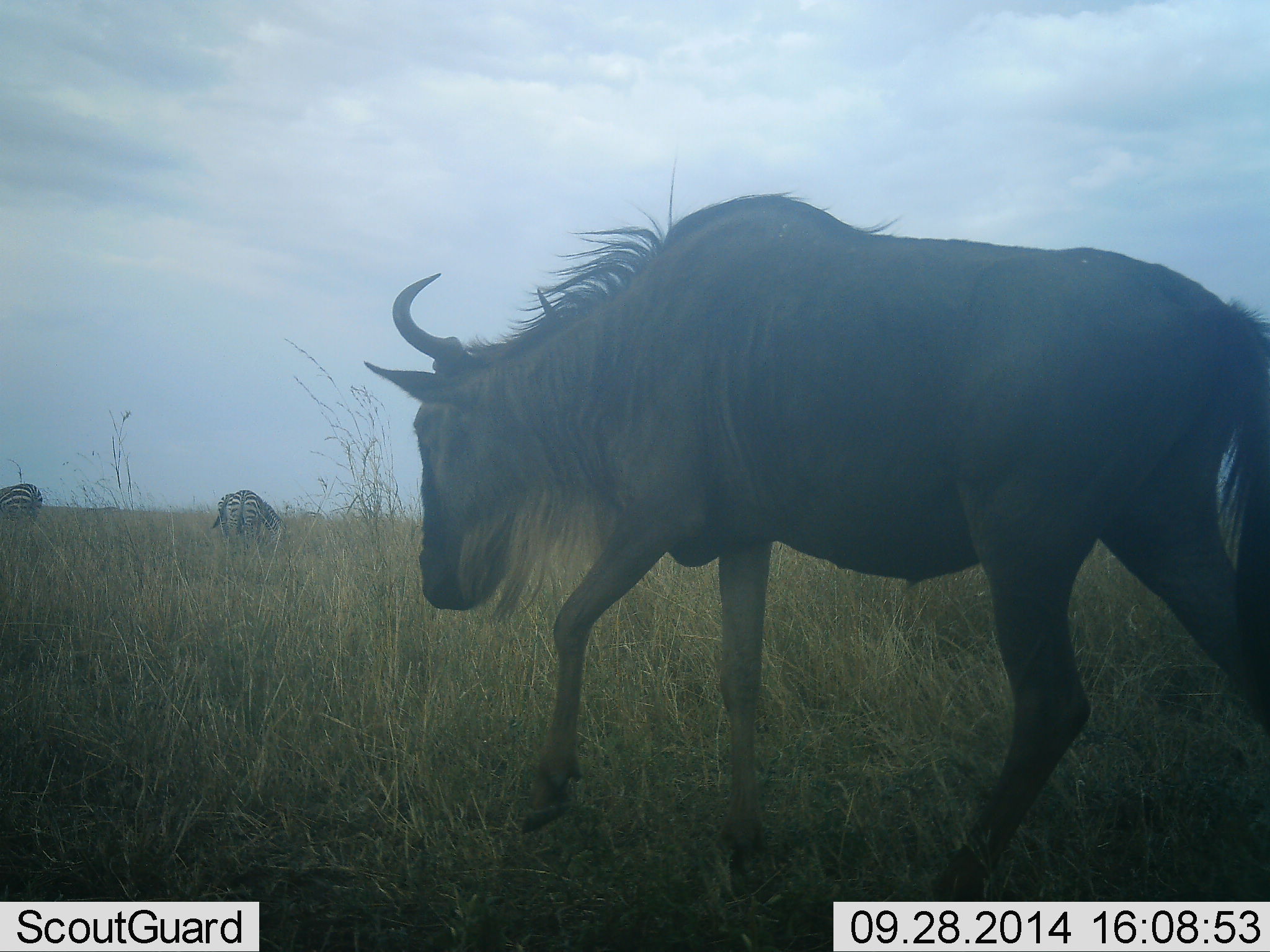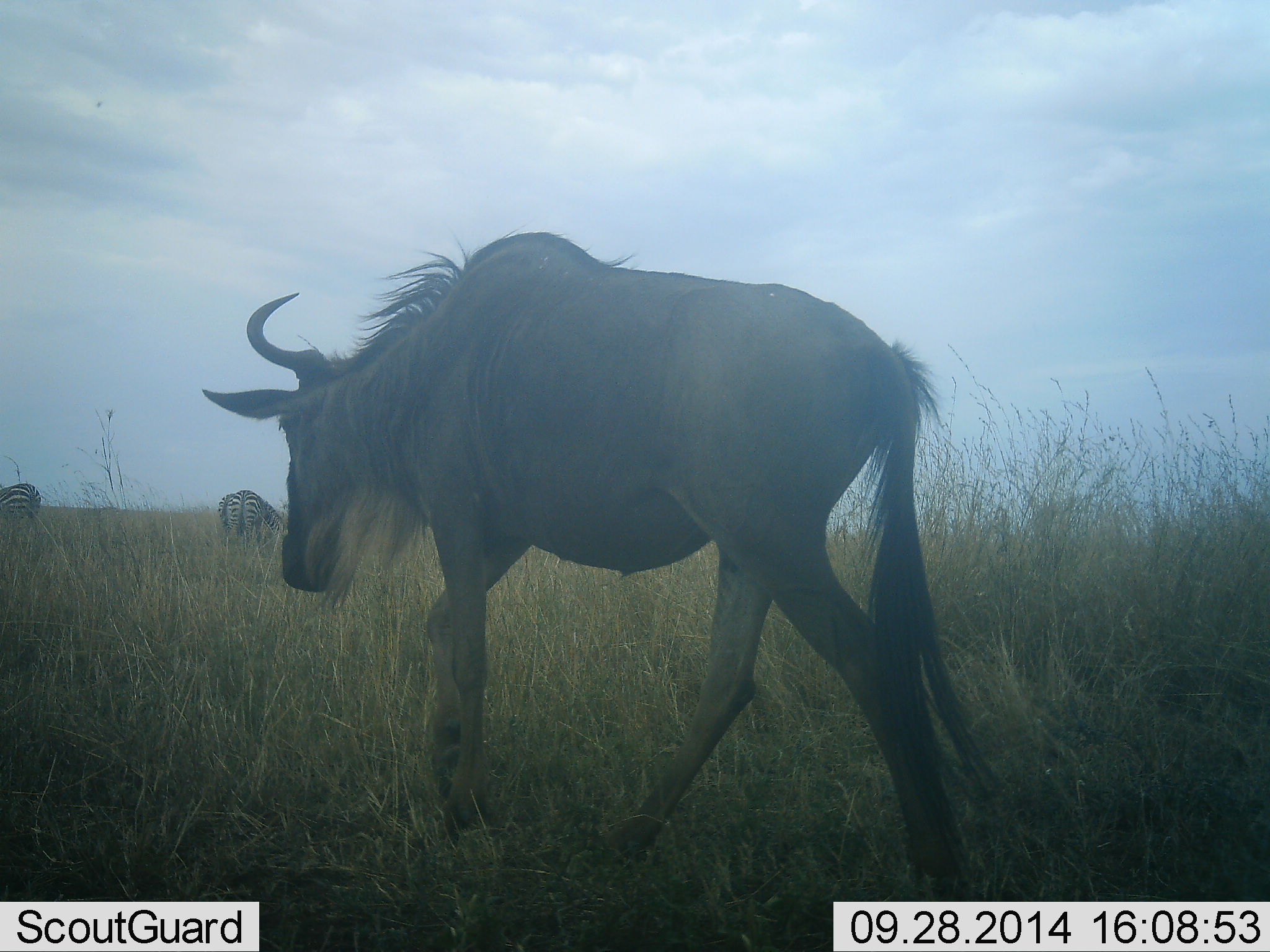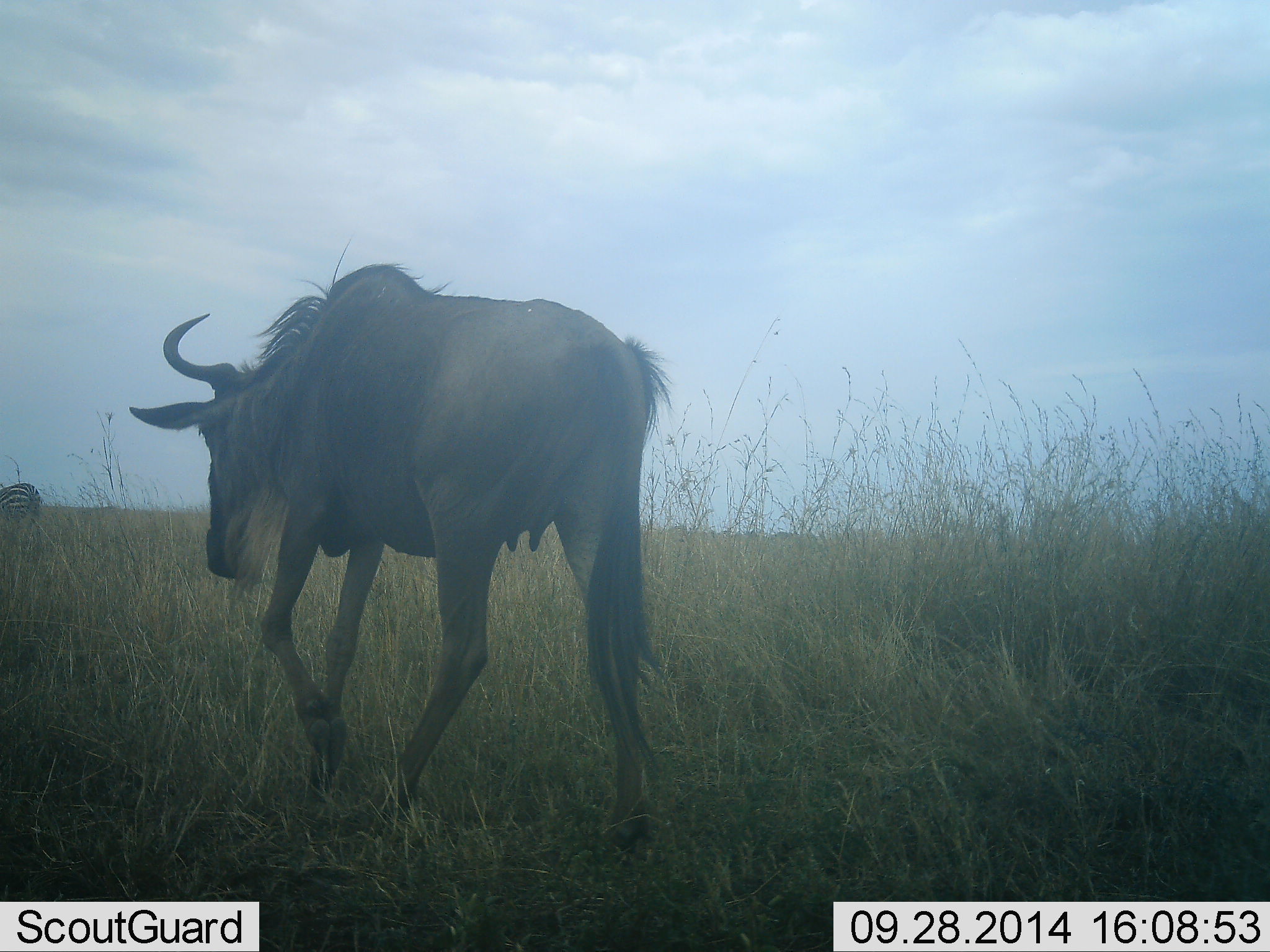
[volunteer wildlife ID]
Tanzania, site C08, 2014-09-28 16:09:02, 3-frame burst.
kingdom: Animalia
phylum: Chordata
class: Mammalia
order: Artiodactyla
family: Bovidae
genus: Connochaetes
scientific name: Connochaetes taurinus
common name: blue wildebeest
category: wildebeest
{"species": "wildebeest (blue wildebeest) (Connochaetes taurinus)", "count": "1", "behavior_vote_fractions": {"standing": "0%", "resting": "0%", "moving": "100%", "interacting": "0%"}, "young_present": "0%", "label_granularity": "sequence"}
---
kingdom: Animalia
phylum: Chordata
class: Mammalia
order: Perissodactyla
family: Equidae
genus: Equus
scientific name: Equus quagga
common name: plains zebra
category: zebra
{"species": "zebra (plains zebra) (Equus quagga)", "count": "2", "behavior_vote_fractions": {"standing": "30%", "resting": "0%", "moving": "10%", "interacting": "0%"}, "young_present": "0%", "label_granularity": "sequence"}